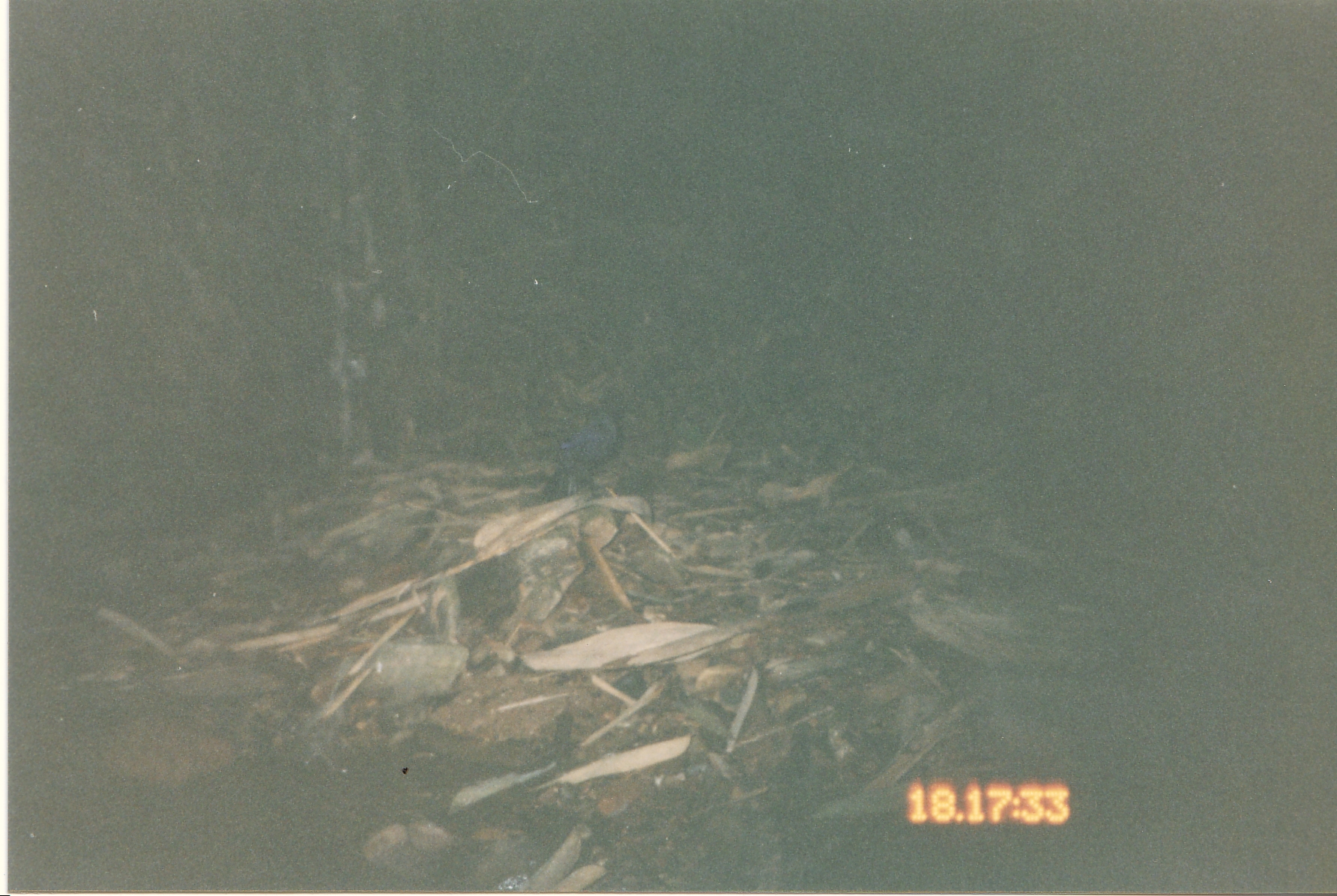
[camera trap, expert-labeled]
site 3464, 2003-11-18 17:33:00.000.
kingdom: Animalia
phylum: Chordata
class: Aves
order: Passeriformes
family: Muscicapidae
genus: Myophonus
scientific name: Myophonus caeruleus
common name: blue whistling thrush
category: myophonus caerulus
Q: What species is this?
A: Myophonus caerulus (blue whistling thrush) (Myophonus caeruleus).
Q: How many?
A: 1.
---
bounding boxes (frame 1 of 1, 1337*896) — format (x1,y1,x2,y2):
myophonus caerulus: (543,406,616,502)